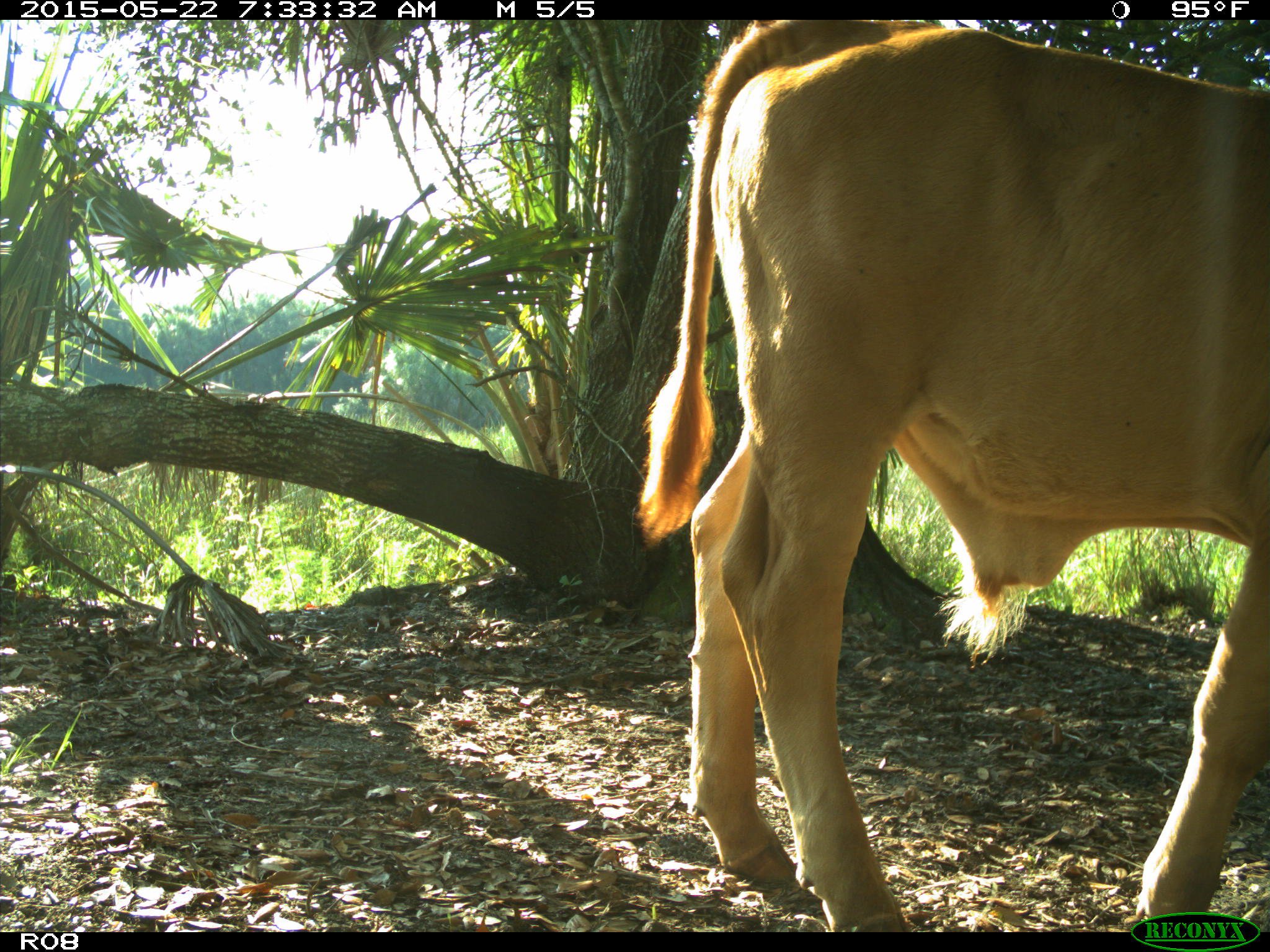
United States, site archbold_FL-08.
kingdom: Animalia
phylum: Chordata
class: Mammalia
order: Artiodactyla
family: Bovidae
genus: Bos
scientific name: Bos taurus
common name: domestic cow